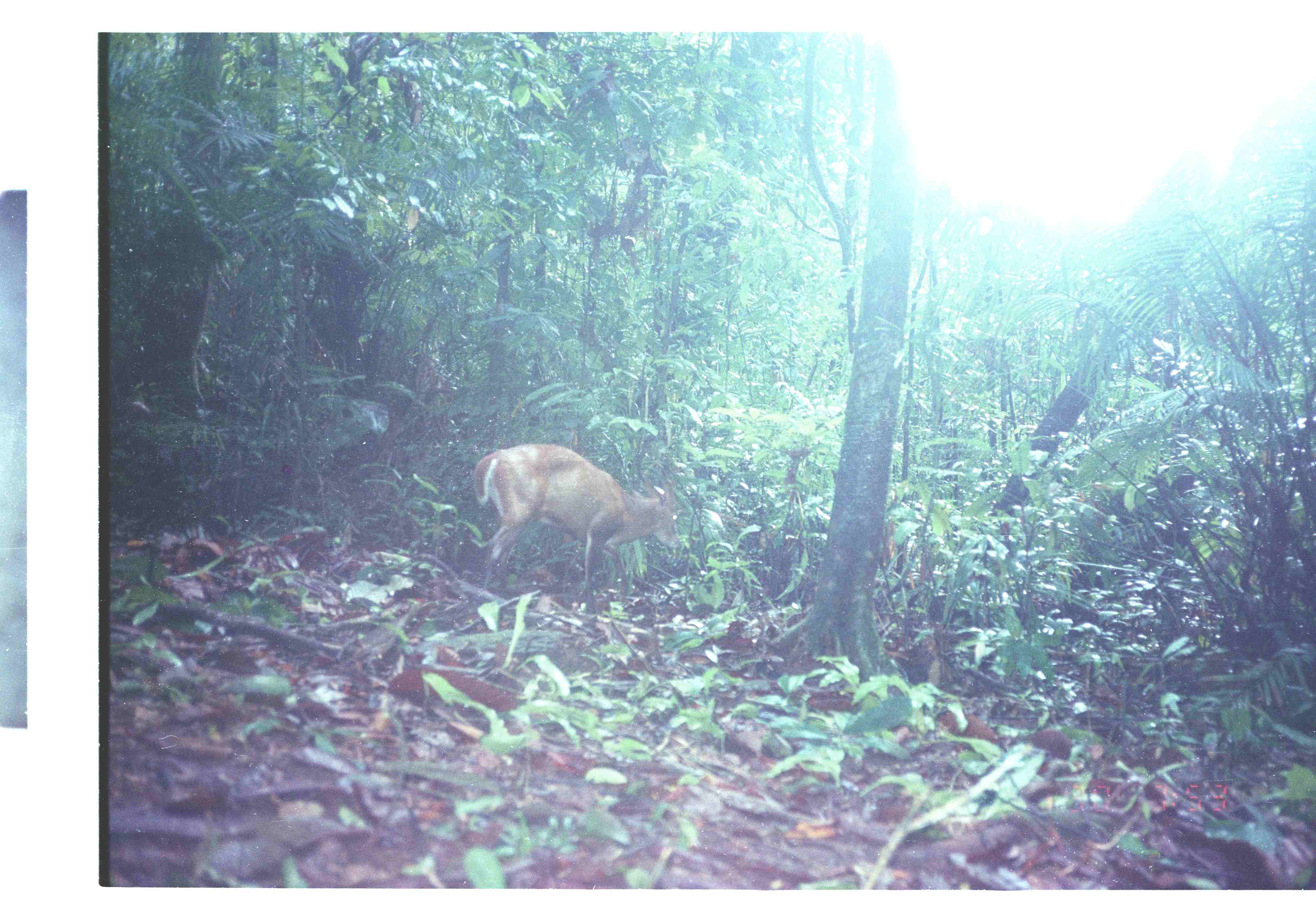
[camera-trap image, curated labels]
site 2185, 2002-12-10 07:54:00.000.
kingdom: Animalia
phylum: Chordata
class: Mammalia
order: Artiodactyla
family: Cervidae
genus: Muntiacus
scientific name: Muntiacus muntjak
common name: southern red muntjac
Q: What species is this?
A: Muntiacus muntjak (southern red muntjac).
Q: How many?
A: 1.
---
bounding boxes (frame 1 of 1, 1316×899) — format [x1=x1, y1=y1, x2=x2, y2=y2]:
muntiacus muntjak: [x1=472, y1=442, x2=680, y2=615]